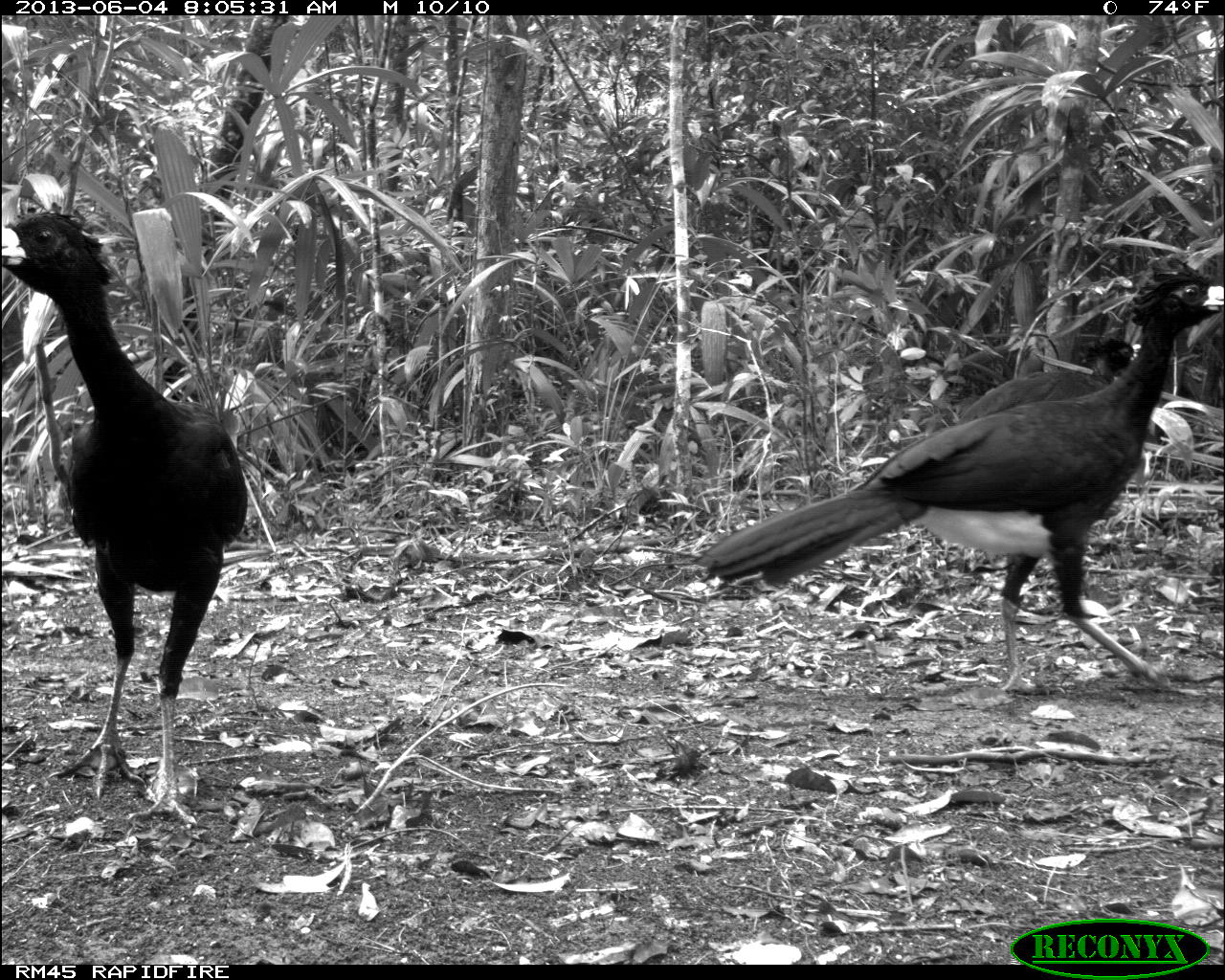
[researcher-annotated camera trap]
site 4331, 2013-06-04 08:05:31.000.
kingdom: Animalia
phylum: Chordata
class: Aves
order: Galliformes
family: Cracidae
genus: Crax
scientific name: Crax rubra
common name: great curassow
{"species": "Crax rubra (great curassow)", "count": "5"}